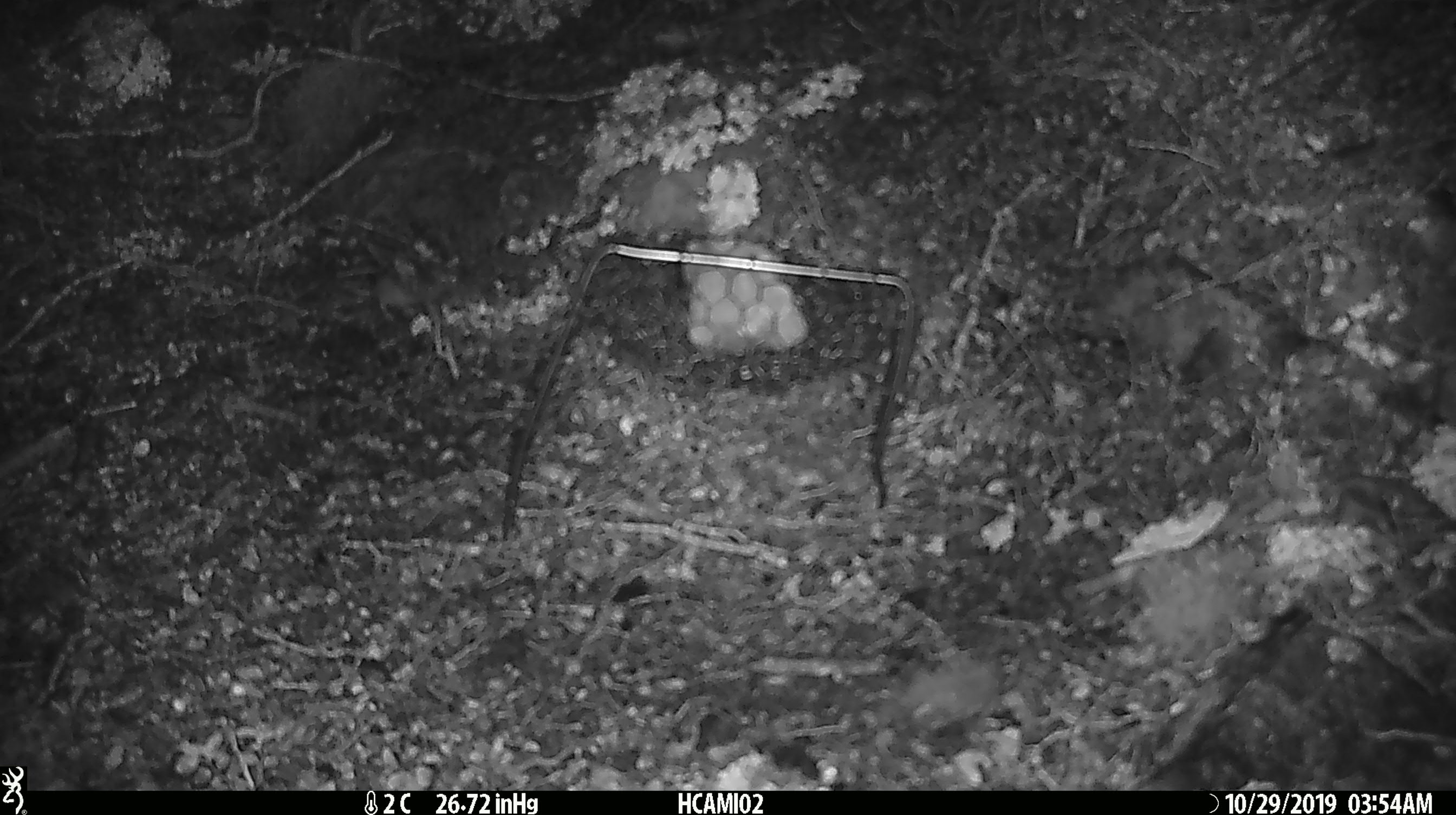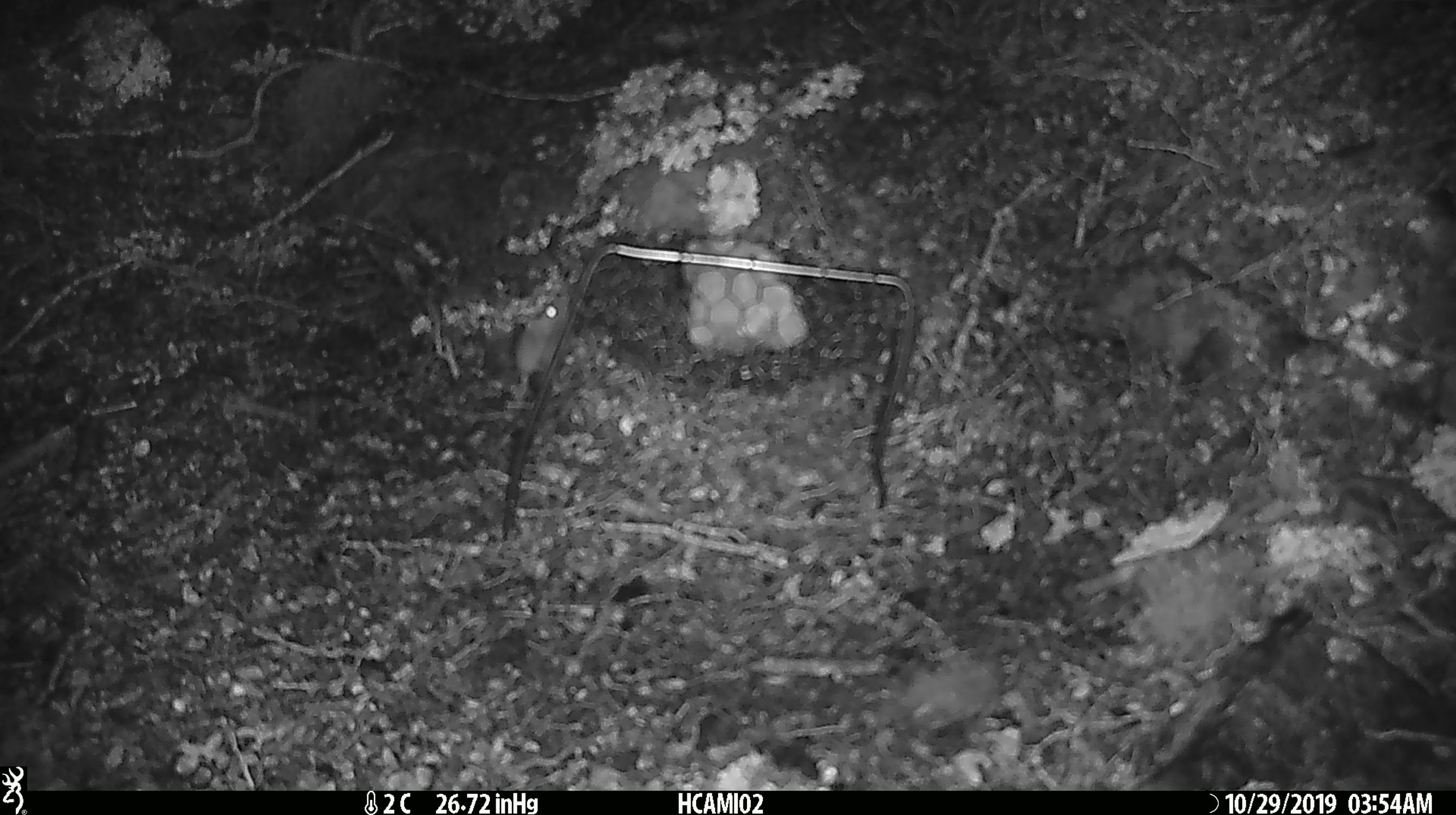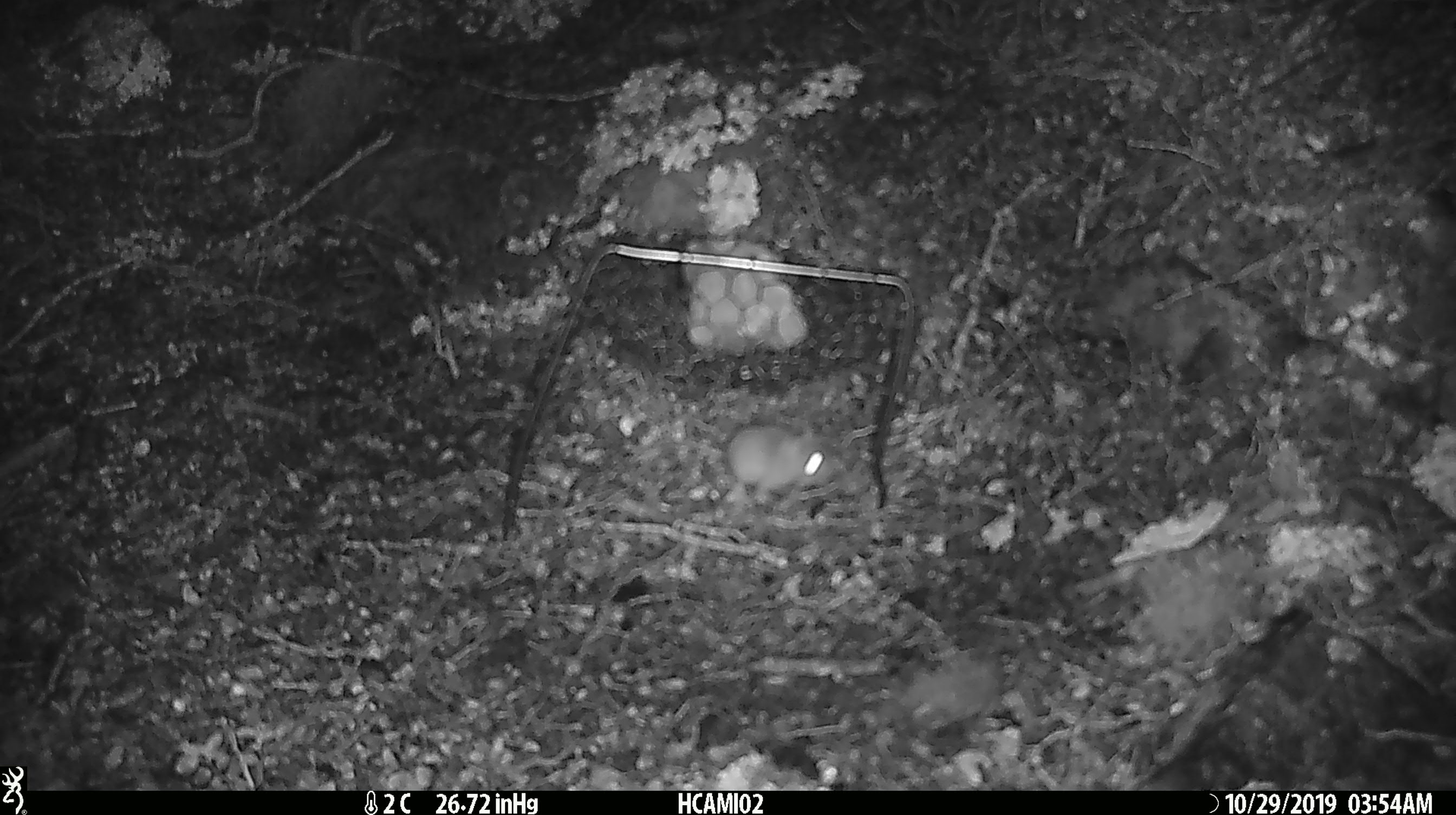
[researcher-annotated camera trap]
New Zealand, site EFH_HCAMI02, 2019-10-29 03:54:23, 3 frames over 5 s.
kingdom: Animalia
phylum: Chordata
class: Mammalia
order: Rodentia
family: Muridae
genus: Mus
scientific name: Mus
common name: mouse